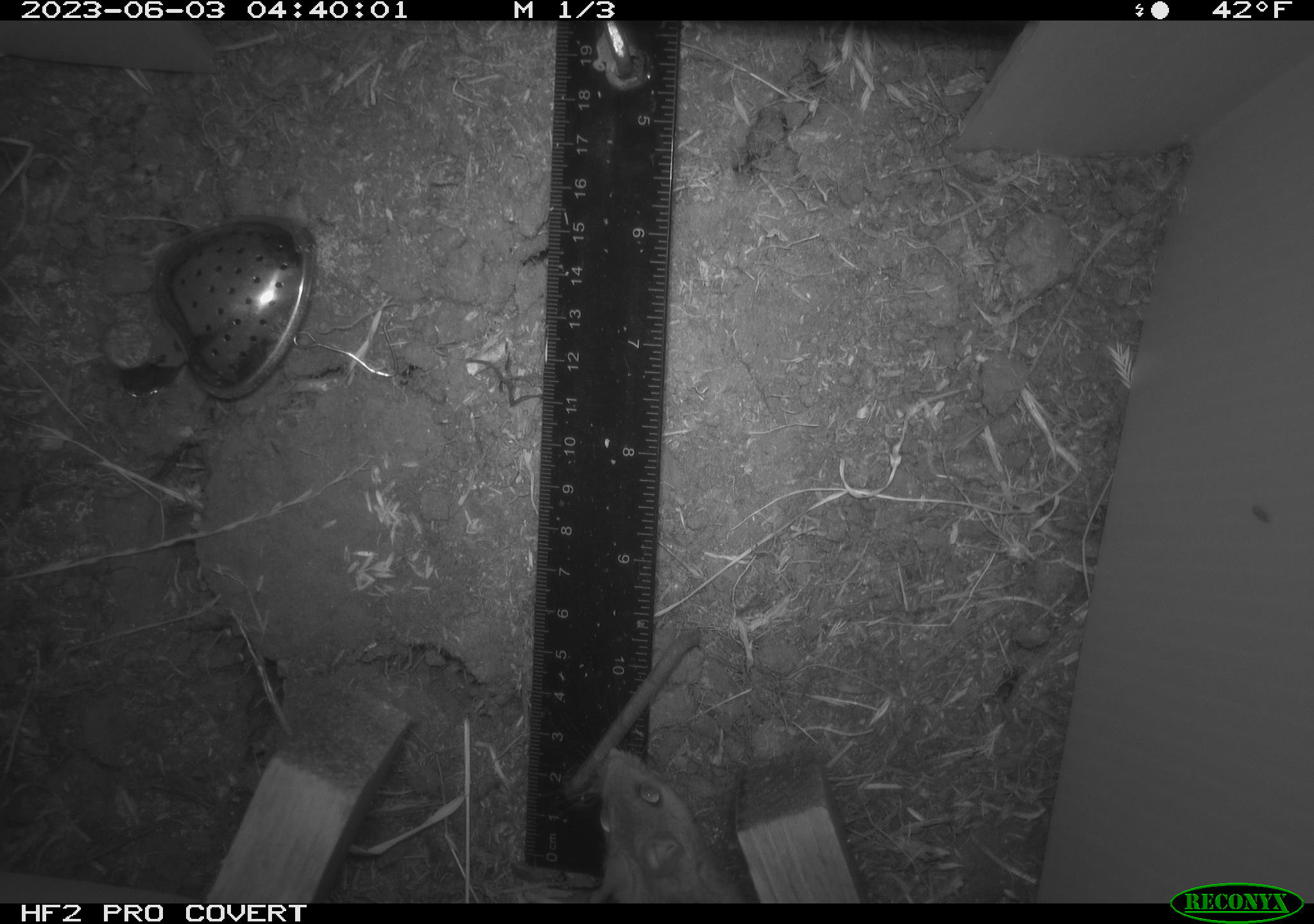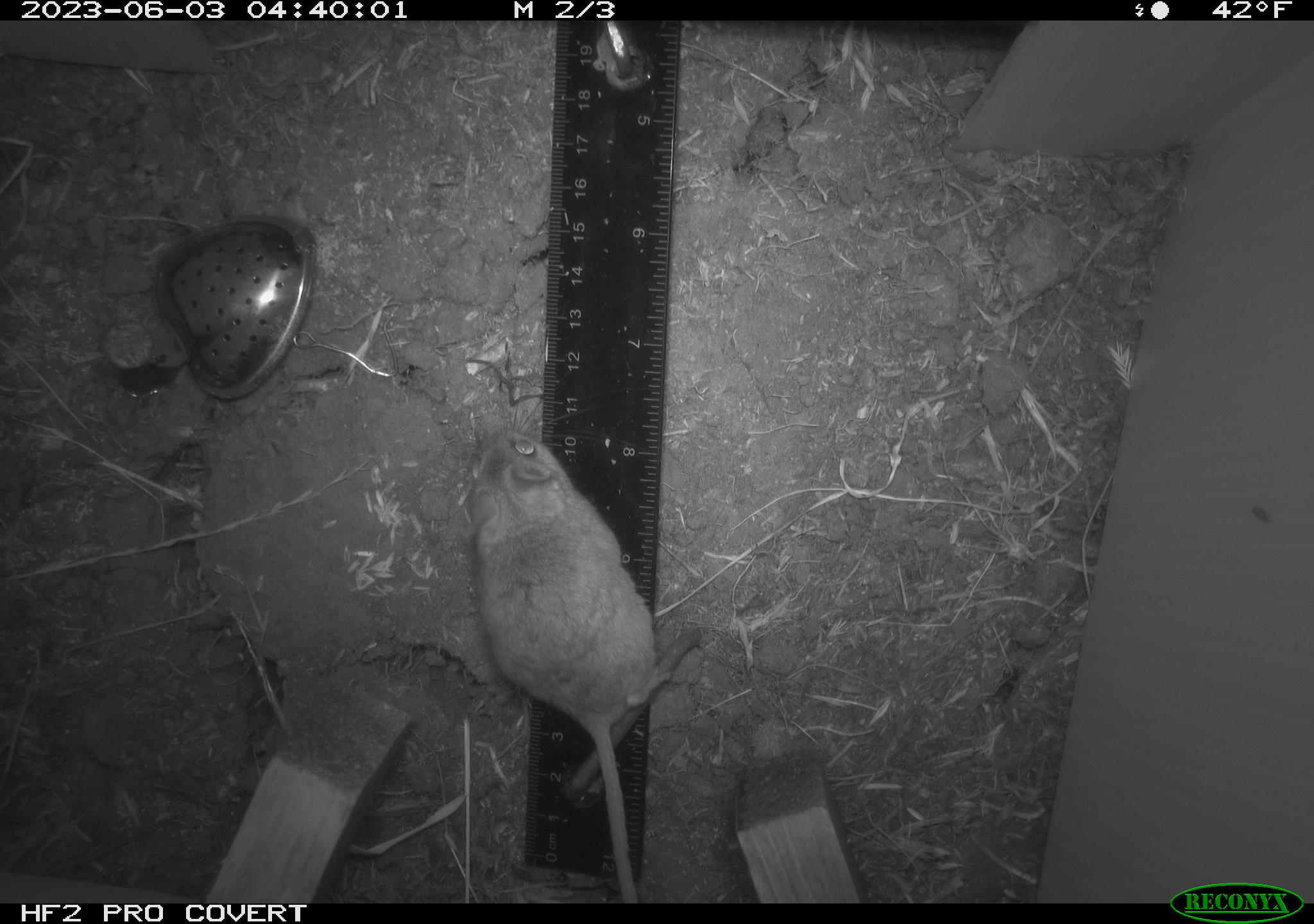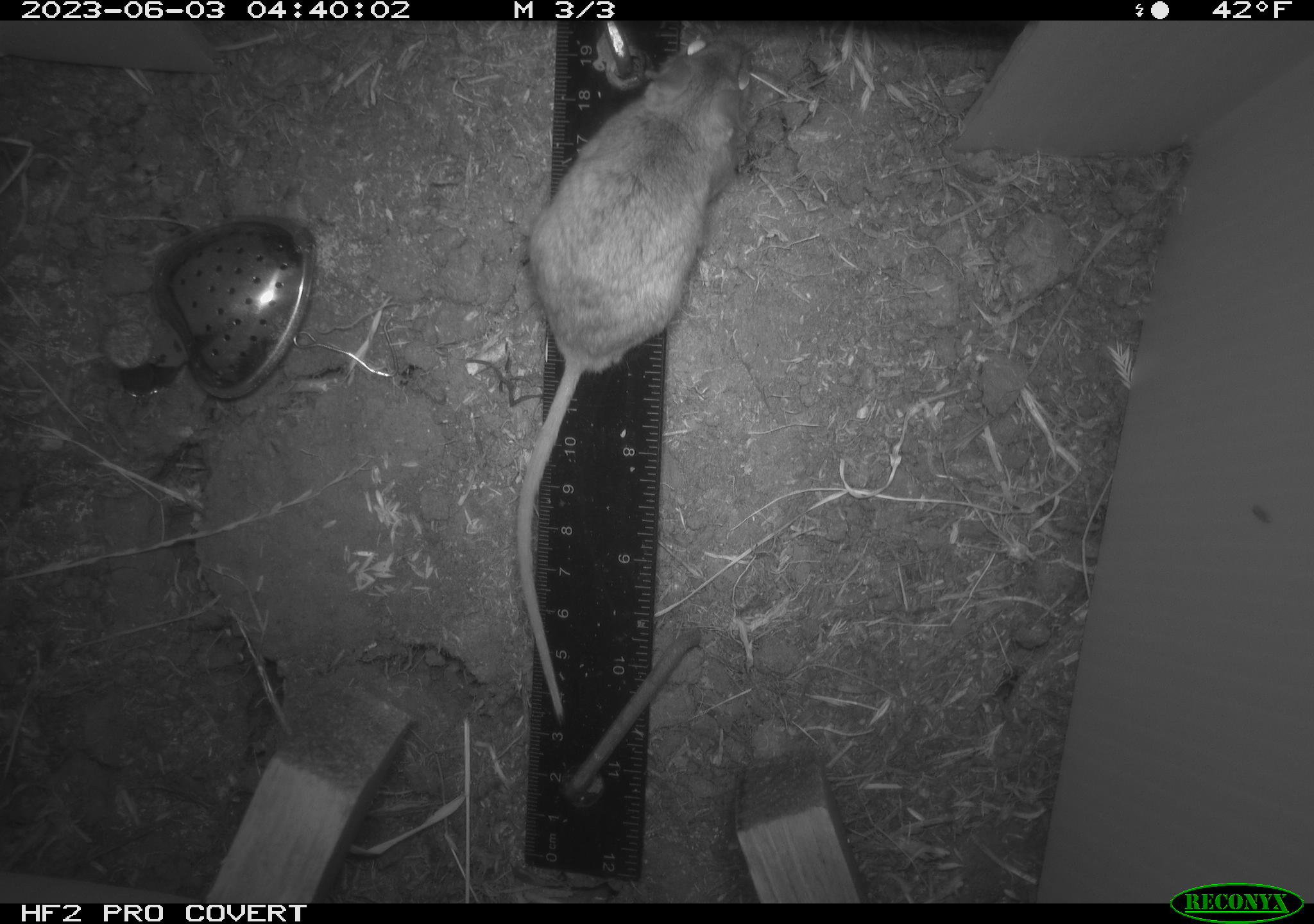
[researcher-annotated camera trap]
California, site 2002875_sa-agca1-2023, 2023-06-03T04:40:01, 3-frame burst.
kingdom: Animalia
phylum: Chordata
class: Mammalia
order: Rodentia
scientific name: Rodentia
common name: mouse species